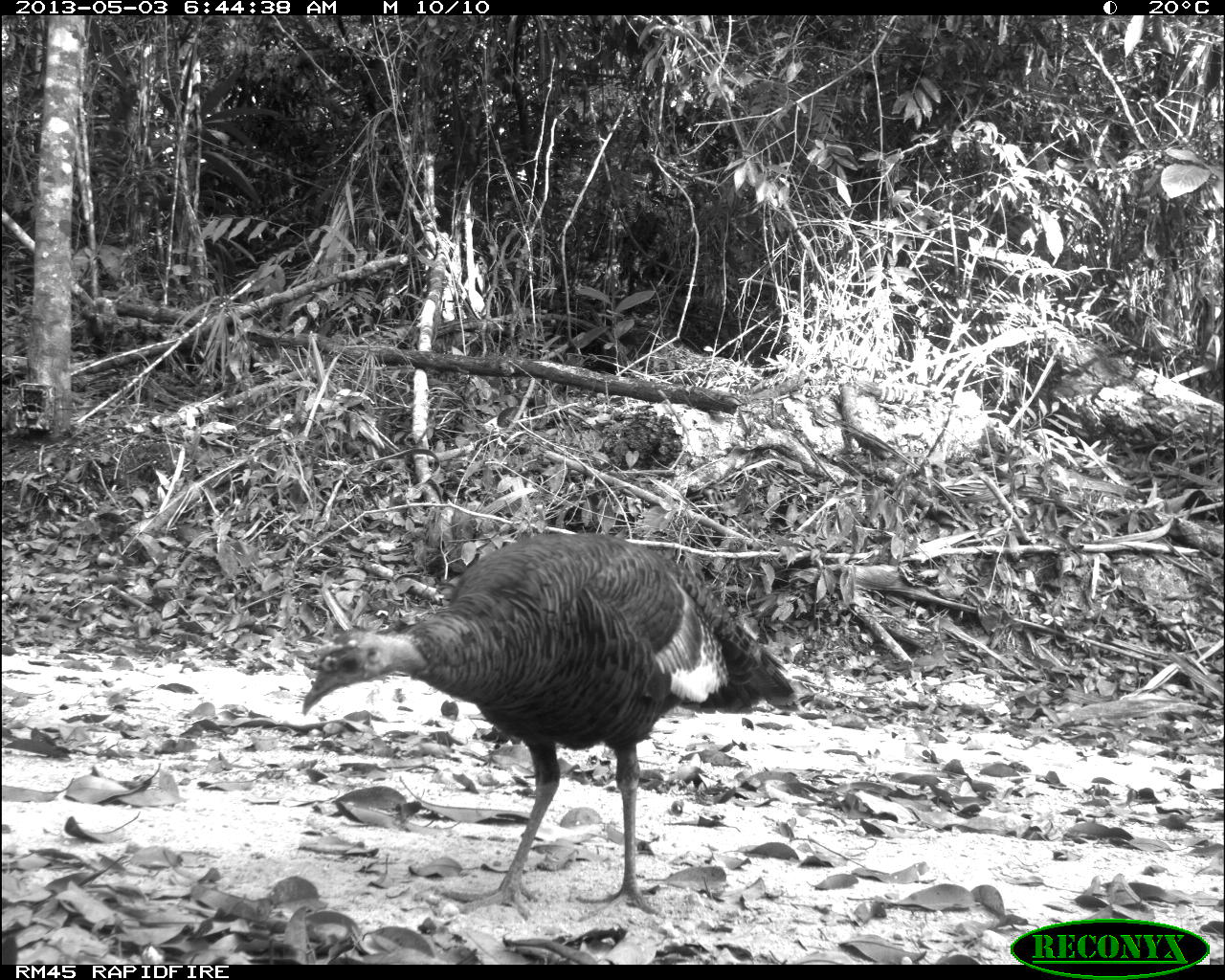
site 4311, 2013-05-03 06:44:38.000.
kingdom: Animalia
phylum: Chordata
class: Aves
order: Galliformes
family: Phasianidae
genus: Meleagris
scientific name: Meleagris ocellata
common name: ocellated turkey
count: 1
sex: female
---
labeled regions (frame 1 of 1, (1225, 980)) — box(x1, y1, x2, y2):
meleagris ocellata: box(297, 528, 803, 920)